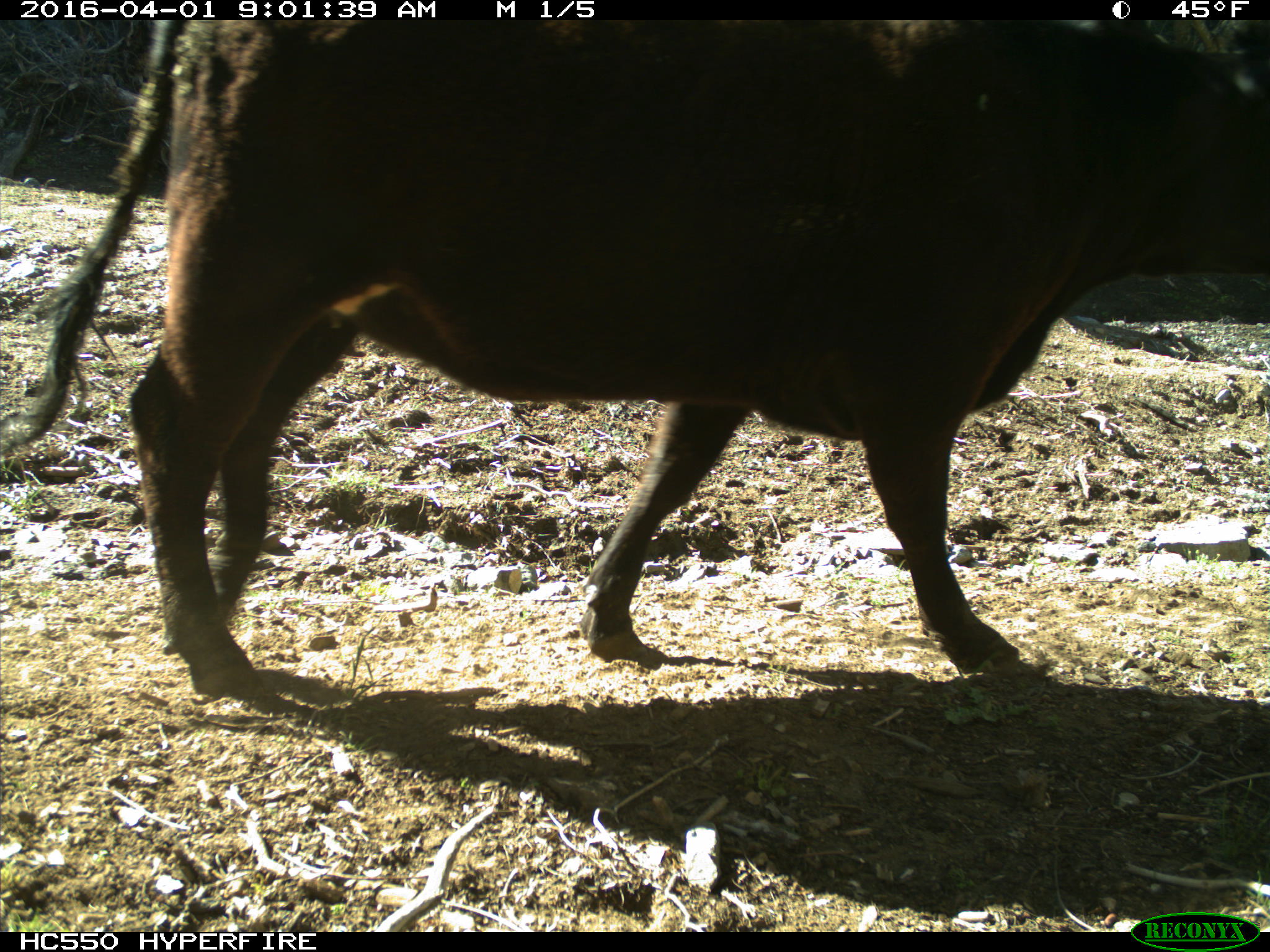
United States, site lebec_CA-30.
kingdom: Animalia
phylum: Chordata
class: Mammalia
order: Artiodactyla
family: Bovidae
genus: Bos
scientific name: Bos taurus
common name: domestic cow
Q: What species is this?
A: Bos taurus (domestic cow).